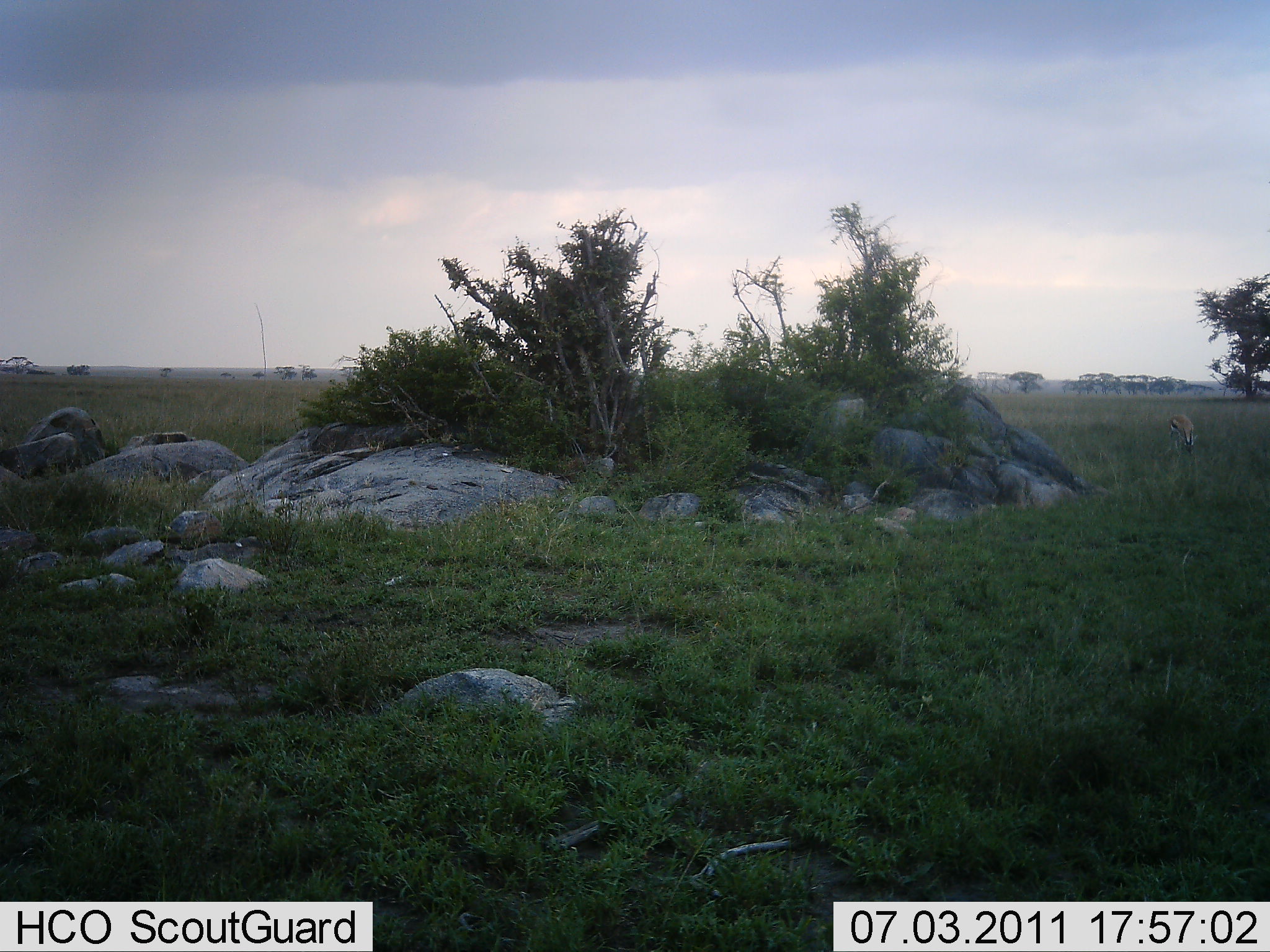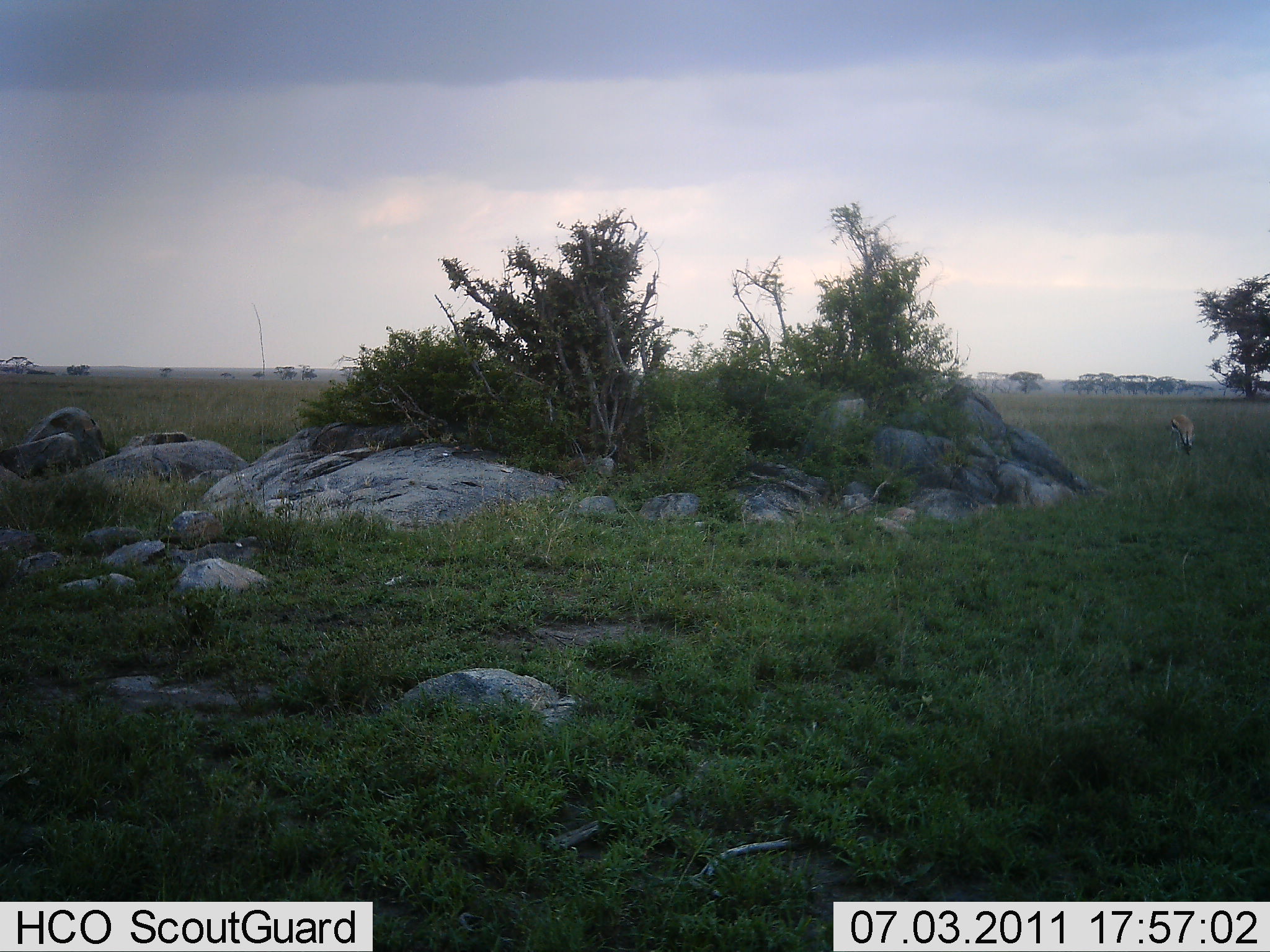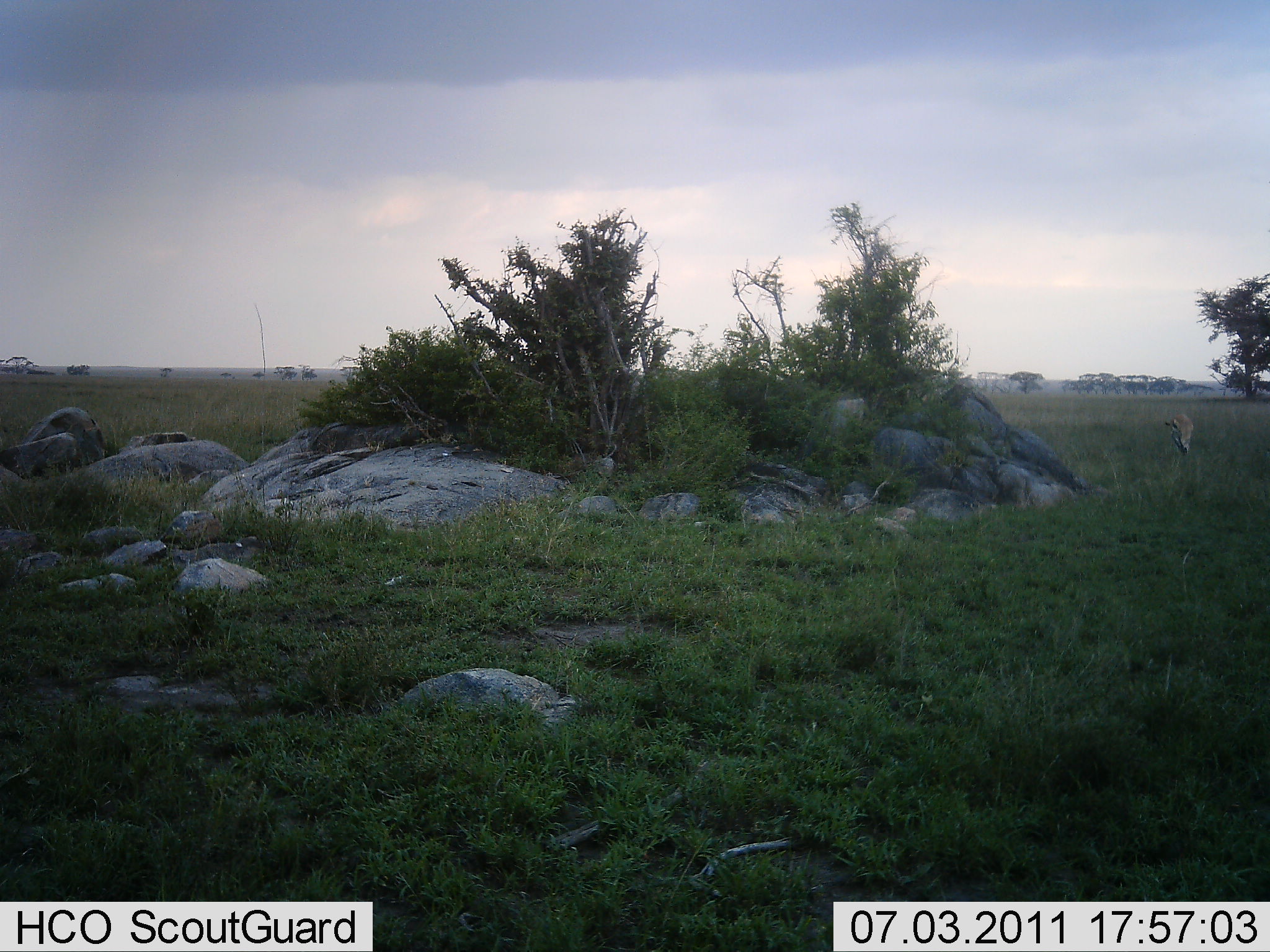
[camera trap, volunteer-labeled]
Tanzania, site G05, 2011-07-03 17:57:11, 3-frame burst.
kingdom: Animalia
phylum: Chordata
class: Mammalia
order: Artiodactyla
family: Bovidae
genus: Eudorcas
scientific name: Eudorcas thomsonii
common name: thomson's gazelle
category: gazellethomsons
Gazellethomsons (thomson's gazelle) (Eudorcas thomsonii), count 1. Behavior (volunteer vote fractions): standing 23%, resting 0%, moving 0%, interacting 0%. Young present (vote fraction): 0%. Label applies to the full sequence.